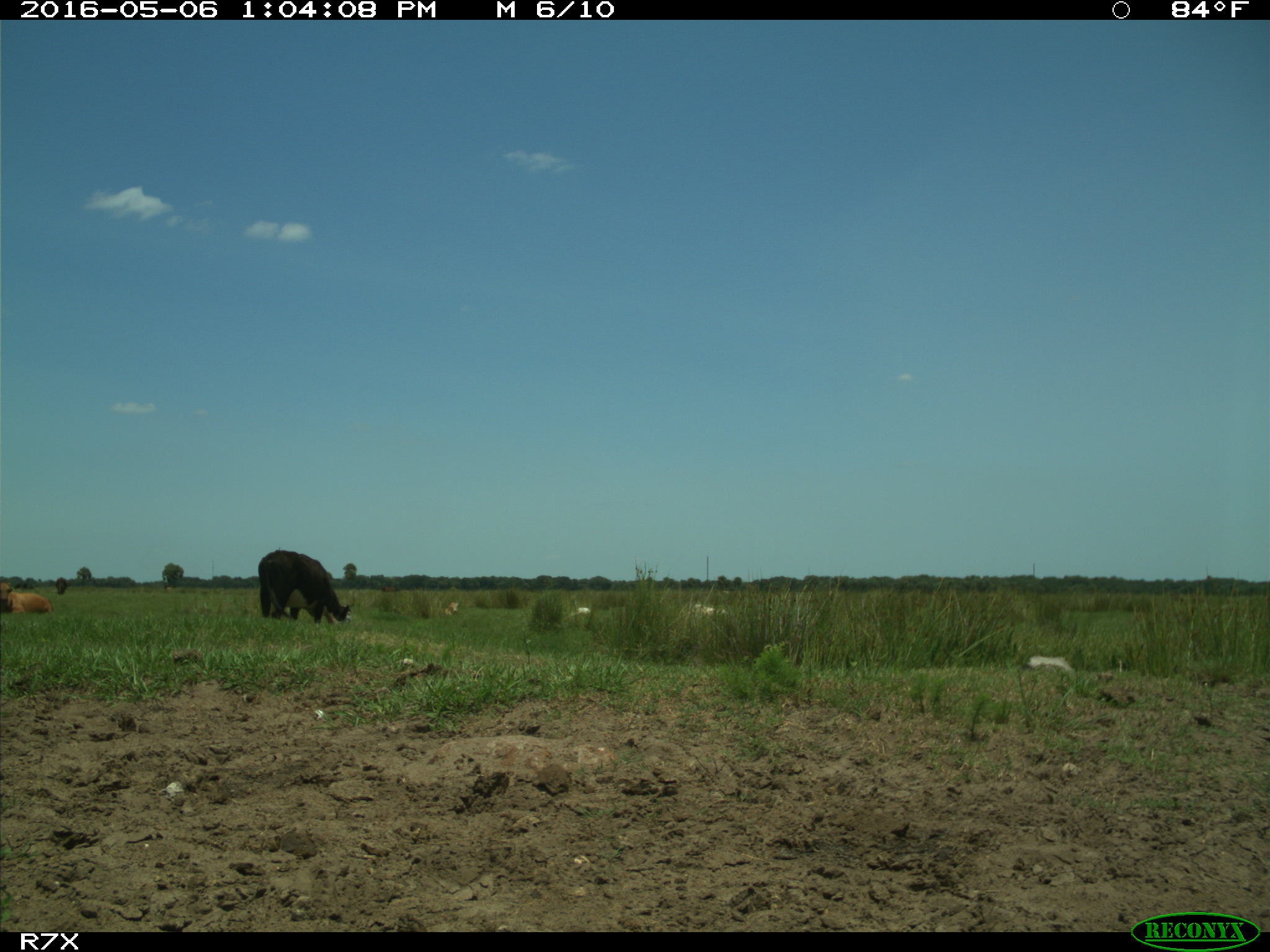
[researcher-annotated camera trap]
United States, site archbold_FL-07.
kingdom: Animalia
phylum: Chordata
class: Mammalia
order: Artiodactyla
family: Bovidae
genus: Bos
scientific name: Bos taurus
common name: domestic cow